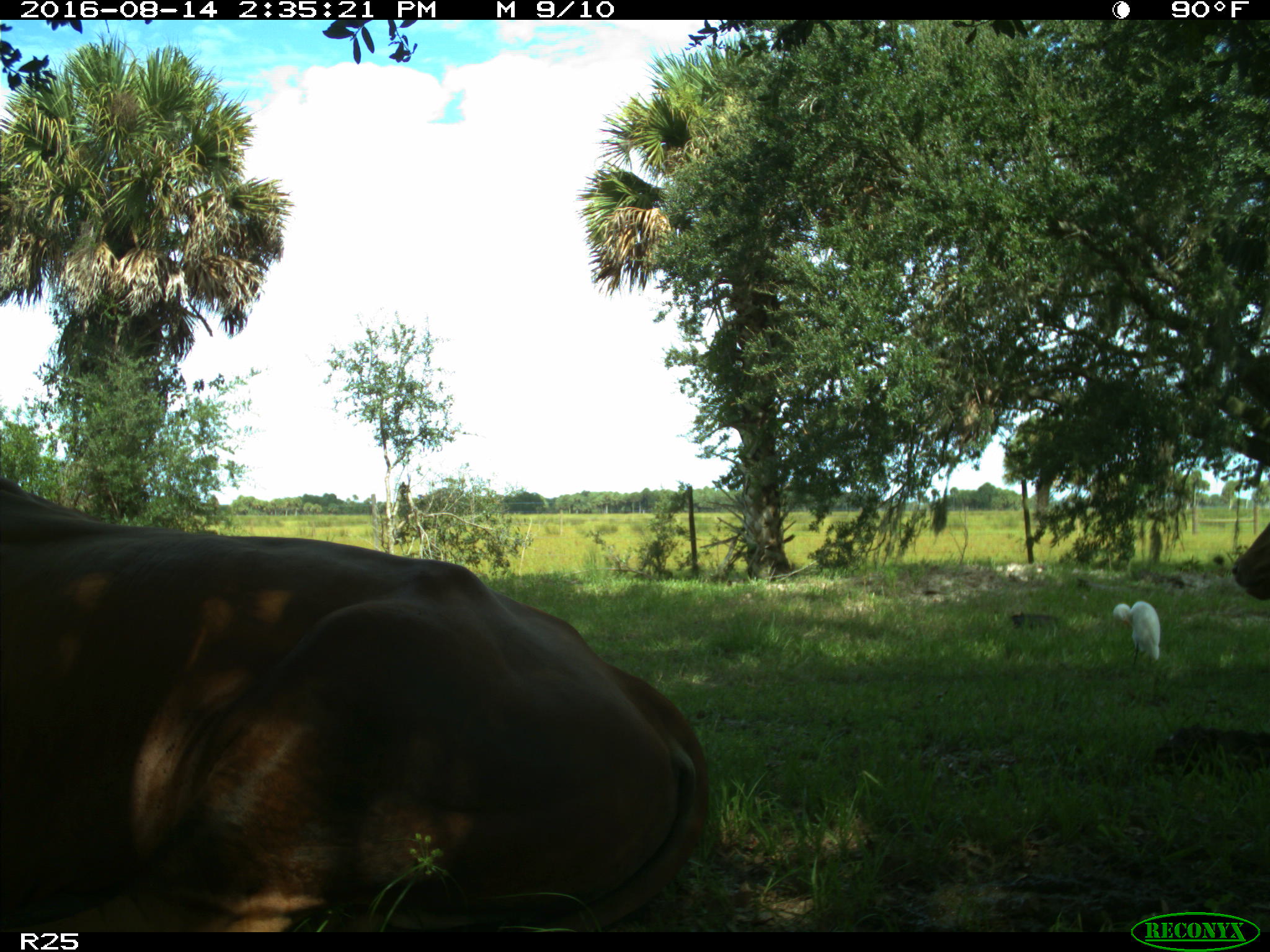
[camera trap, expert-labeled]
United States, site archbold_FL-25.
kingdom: Animalia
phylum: Chordata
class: Mammalia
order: Artiodactyla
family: Bovidae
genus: Bos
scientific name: Bos taurus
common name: domestic cow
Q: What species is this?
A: Bos taurus (domestic cow).